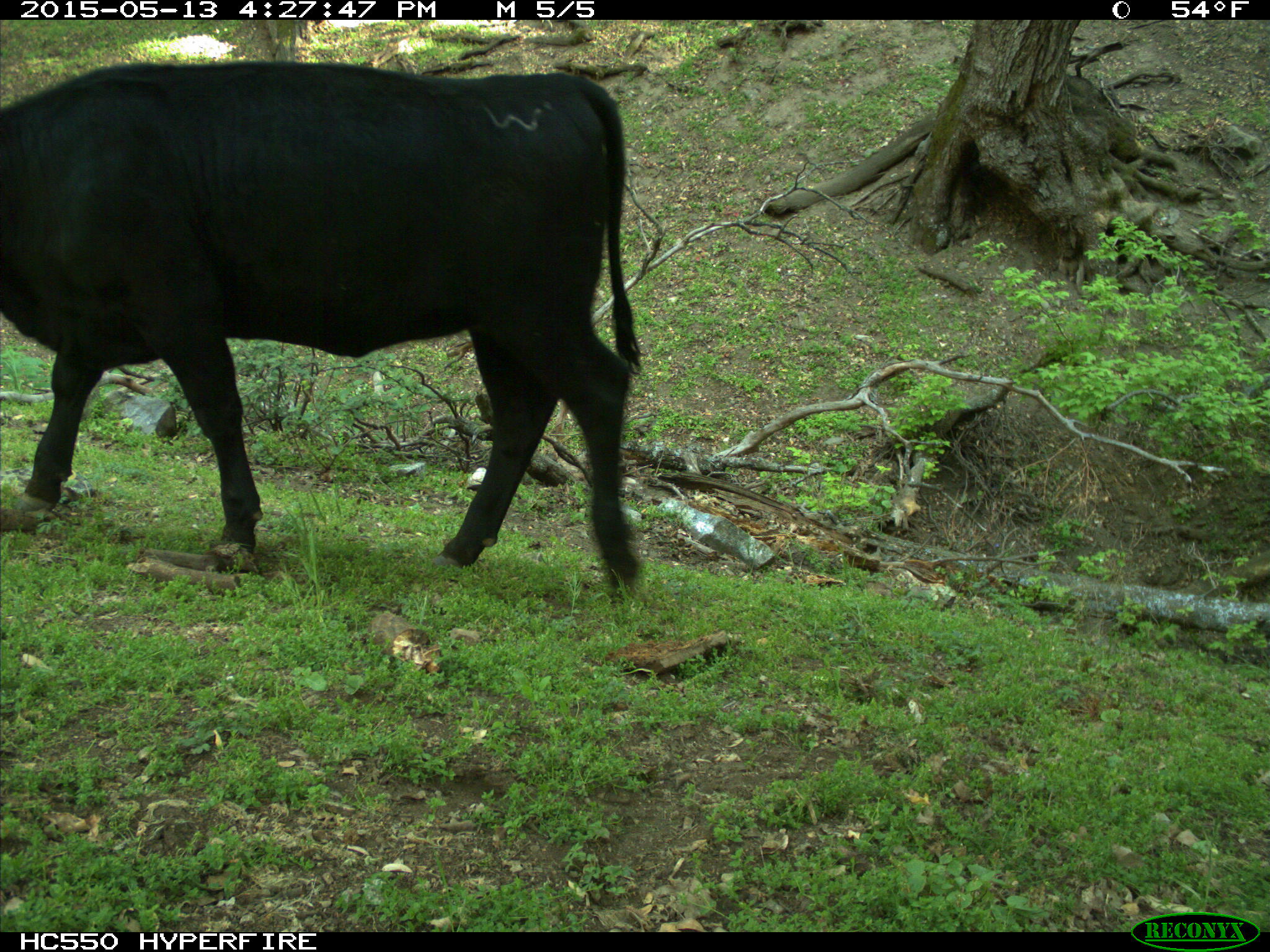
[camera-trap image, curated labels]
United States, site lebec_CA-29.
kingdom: Animalia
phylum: Chordata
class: Mammalia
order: Artiodactyla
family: Bovidae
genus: Bos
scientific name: Bos taurus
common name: domestic cow